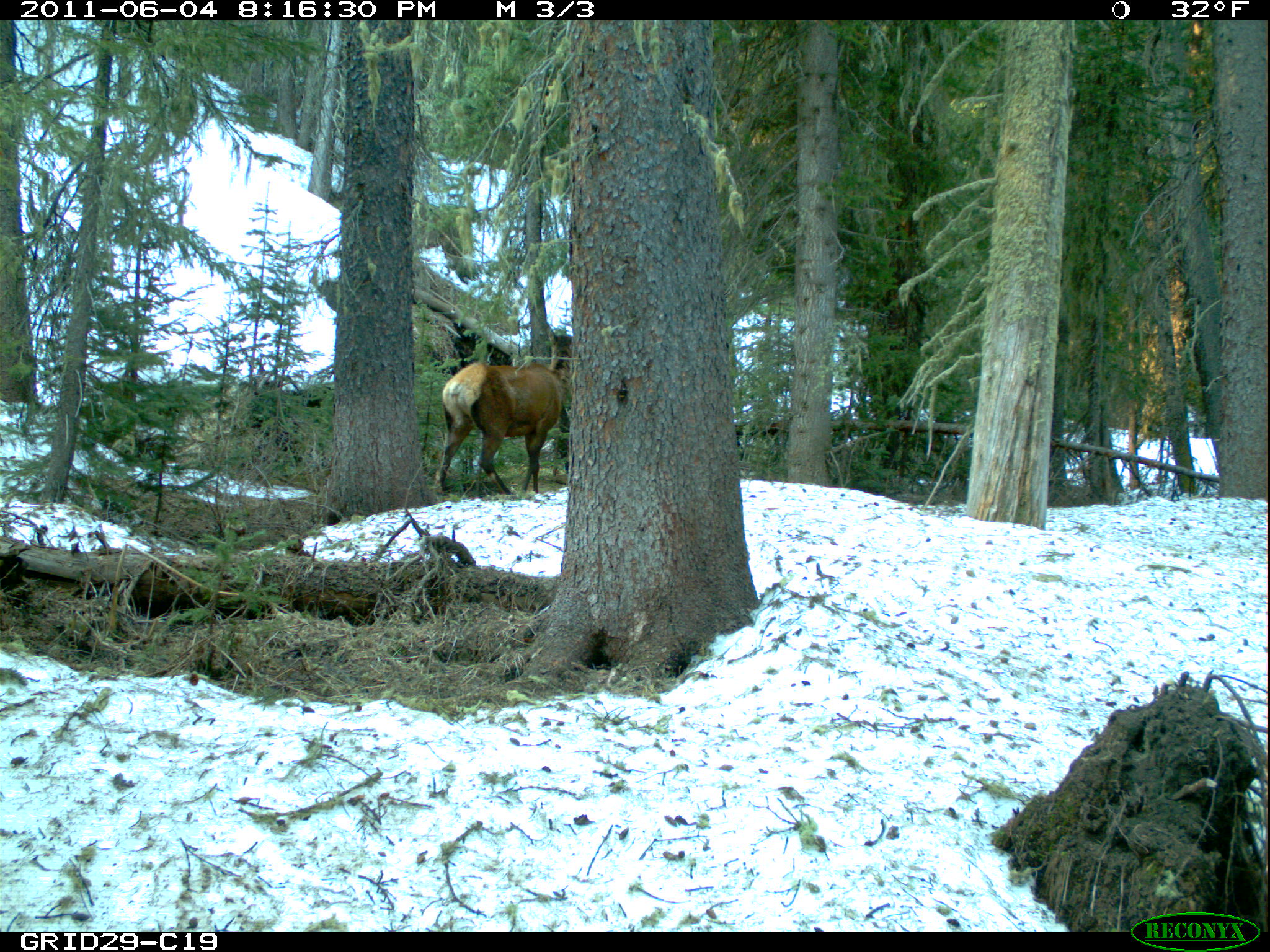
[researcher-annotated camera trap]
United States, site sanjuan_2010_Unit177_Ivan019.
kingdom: Animalia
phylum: Chordata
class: Mammalia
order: Artiodactyla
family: Cervidae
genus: Cervus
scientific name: Cervus elaphus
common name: red deer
Cervus elaphus (red deer).